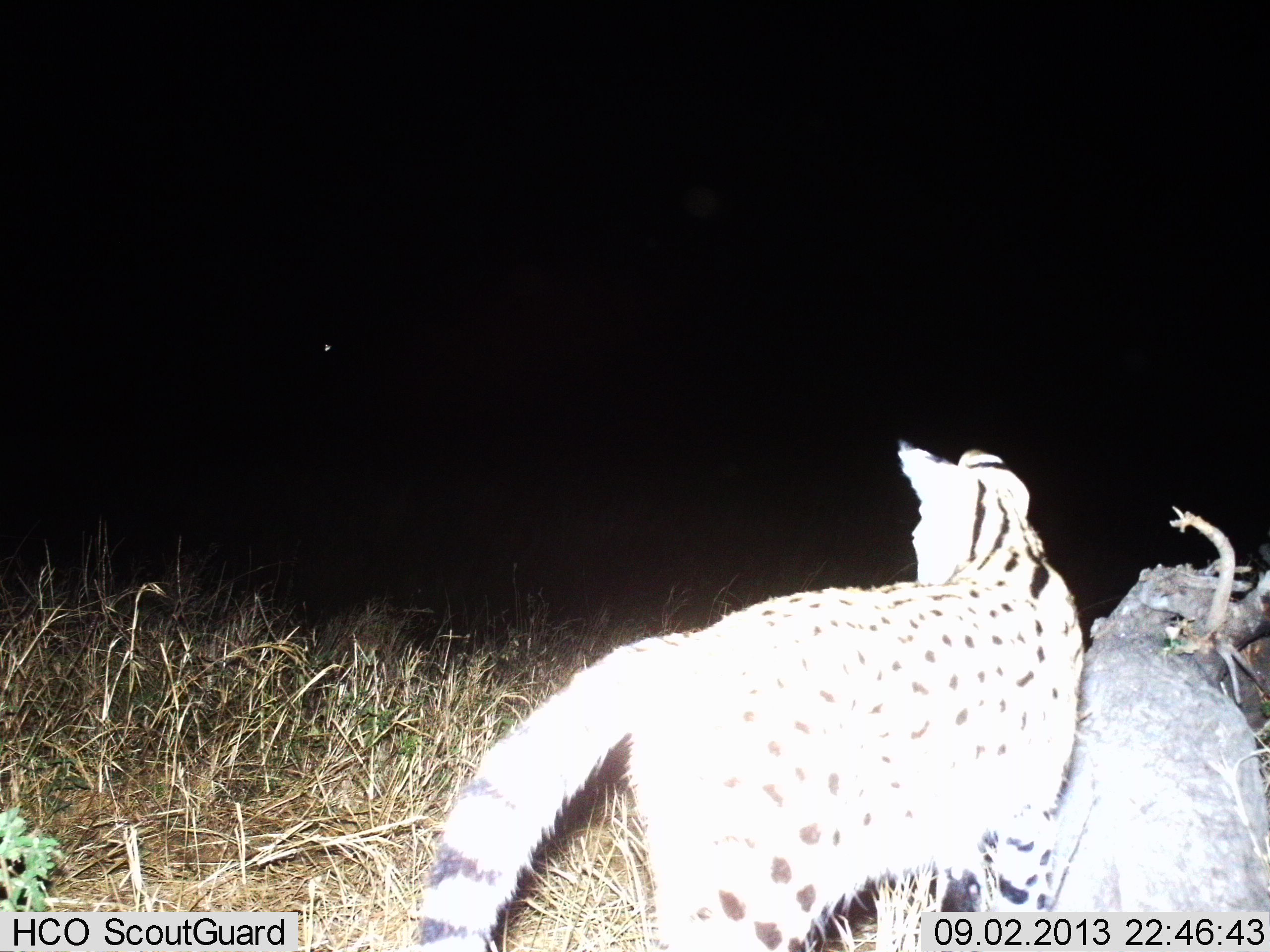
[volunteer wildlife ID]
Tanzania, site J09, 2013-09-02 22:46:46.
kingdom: Animalia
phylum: Chordata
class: Mammalia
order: Carnivora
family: Felidae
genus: Leptailurus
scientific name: Leptailurus serval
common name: serval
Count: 1.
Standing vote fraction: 82%.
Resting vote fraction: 0%.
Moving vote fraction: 18%.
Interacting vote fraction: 0%.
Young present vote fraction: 0%.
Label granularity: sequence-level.